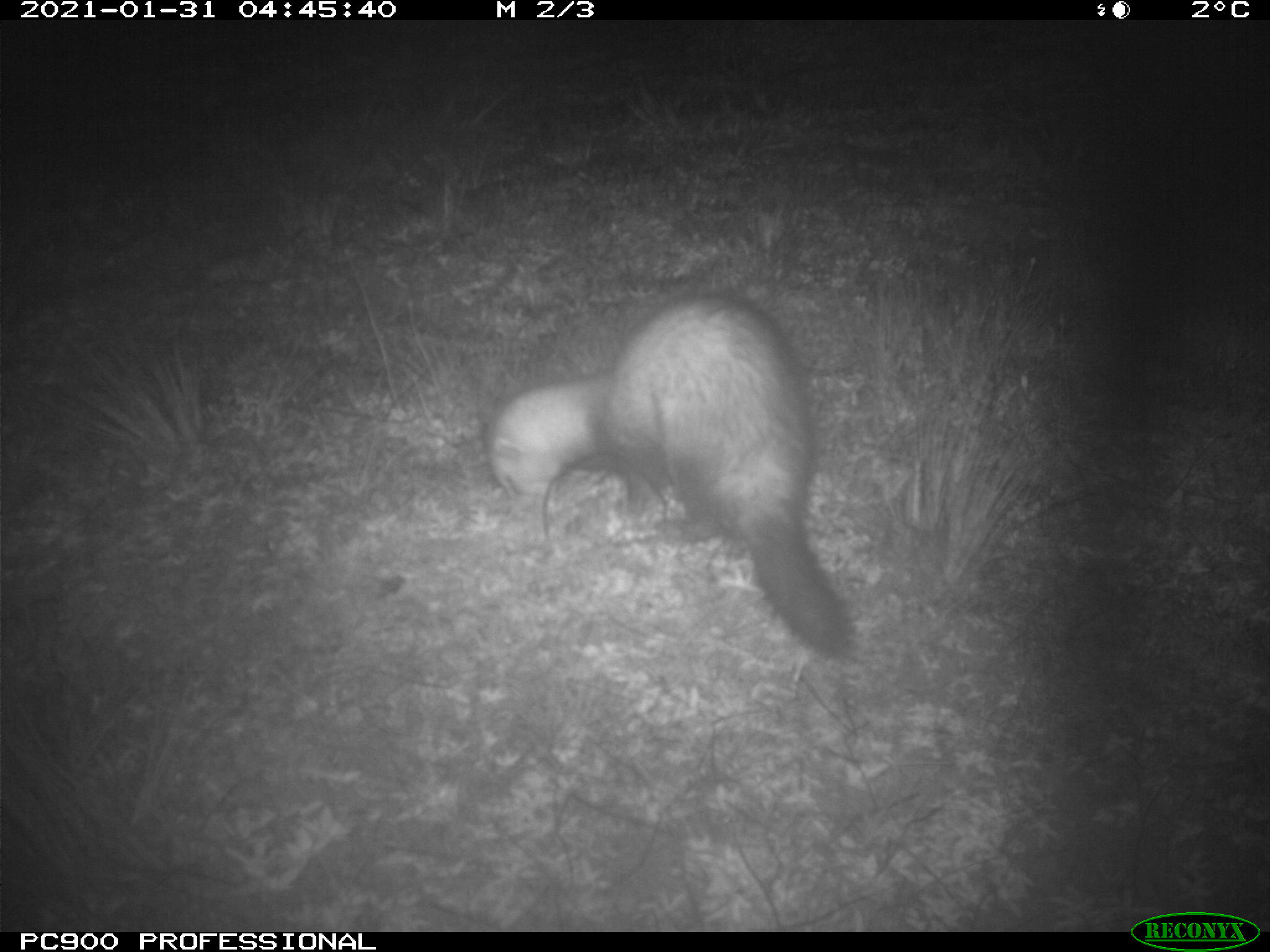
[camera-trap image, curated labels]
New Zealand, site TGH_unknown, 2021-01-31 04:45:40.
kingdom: Animalia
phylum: Chordata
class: Mammalia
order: Carnivora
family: Mustelidae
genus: Mustela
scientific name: Mustela furo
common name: ferret